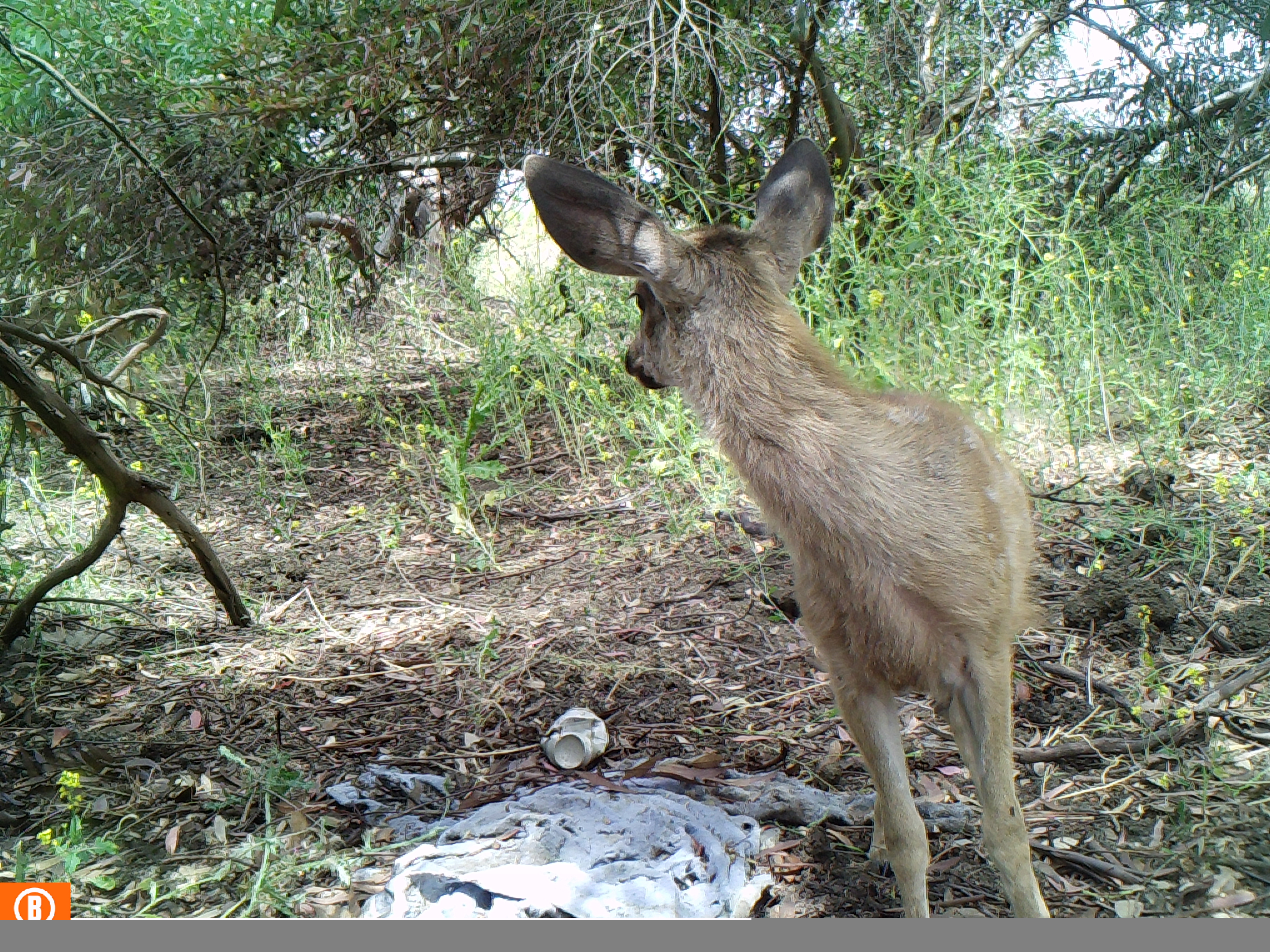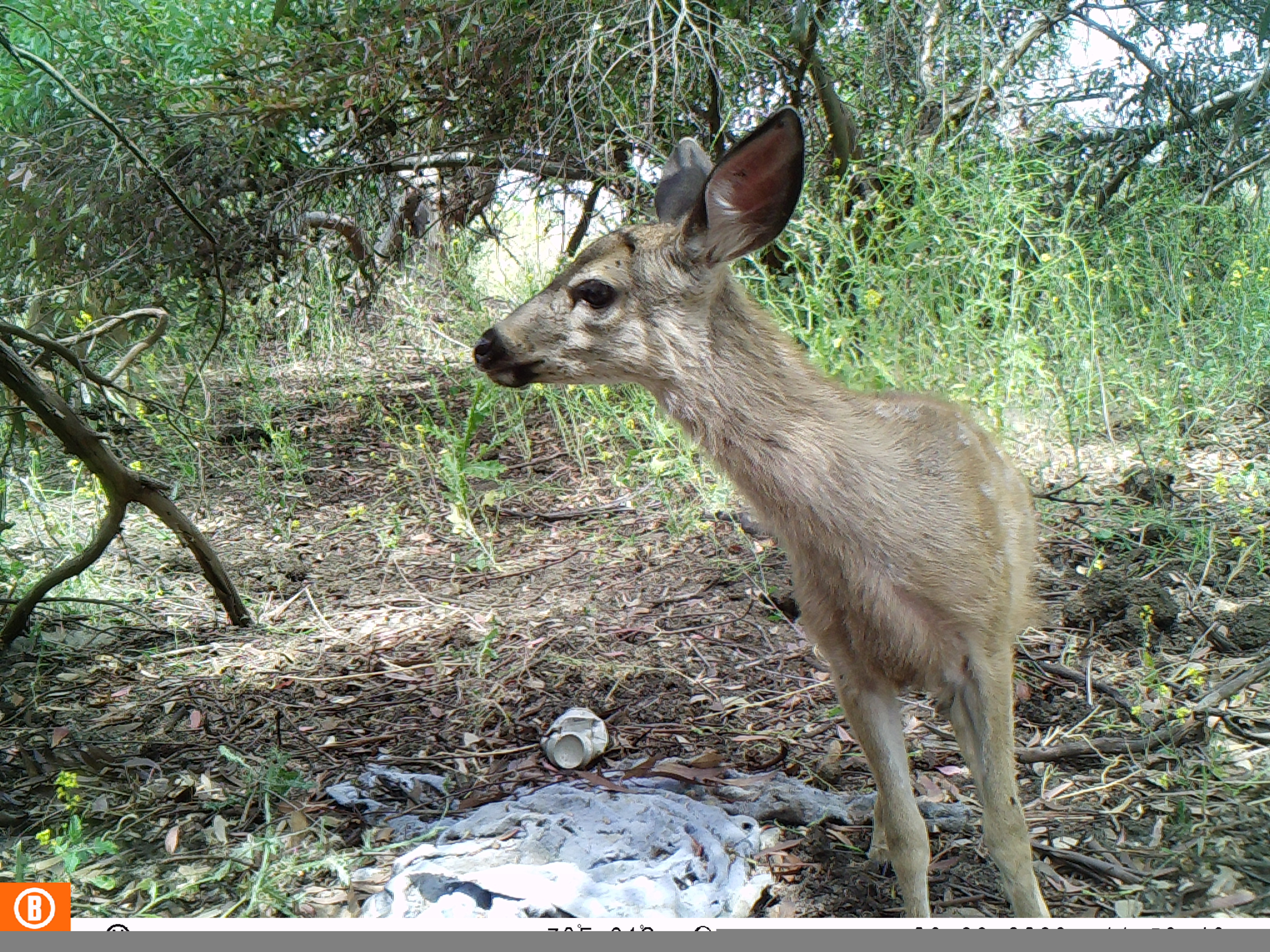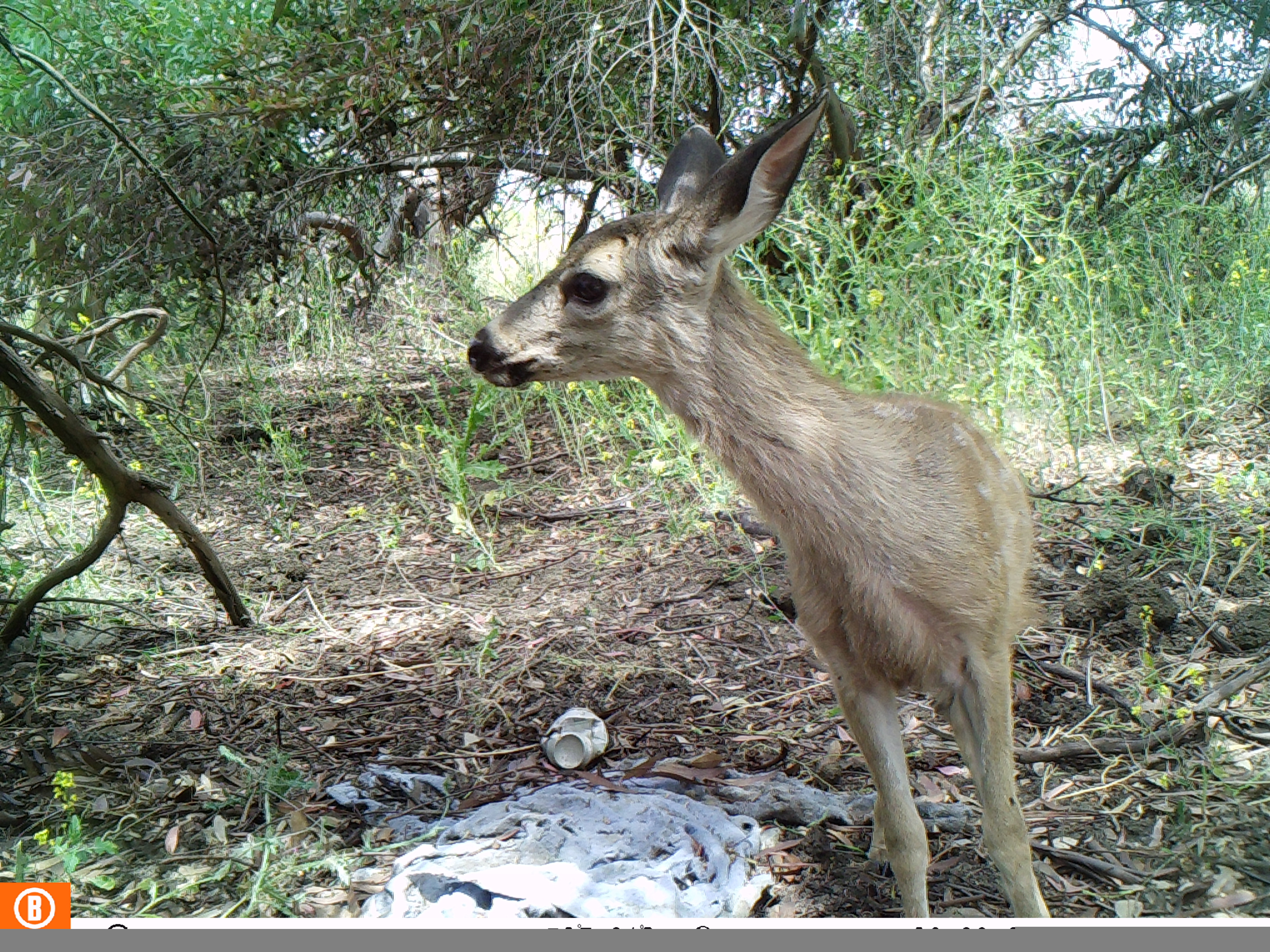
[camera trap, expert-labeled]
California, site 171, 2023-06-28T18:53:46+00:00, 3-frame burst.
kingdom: Animalia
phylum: Chordata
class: Mammalia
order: Artiodactyla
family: Cervidae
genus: Odocoileus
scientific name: Odocoileus hemionus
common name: mule deer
Mule deer (Odocoileus hemionus).